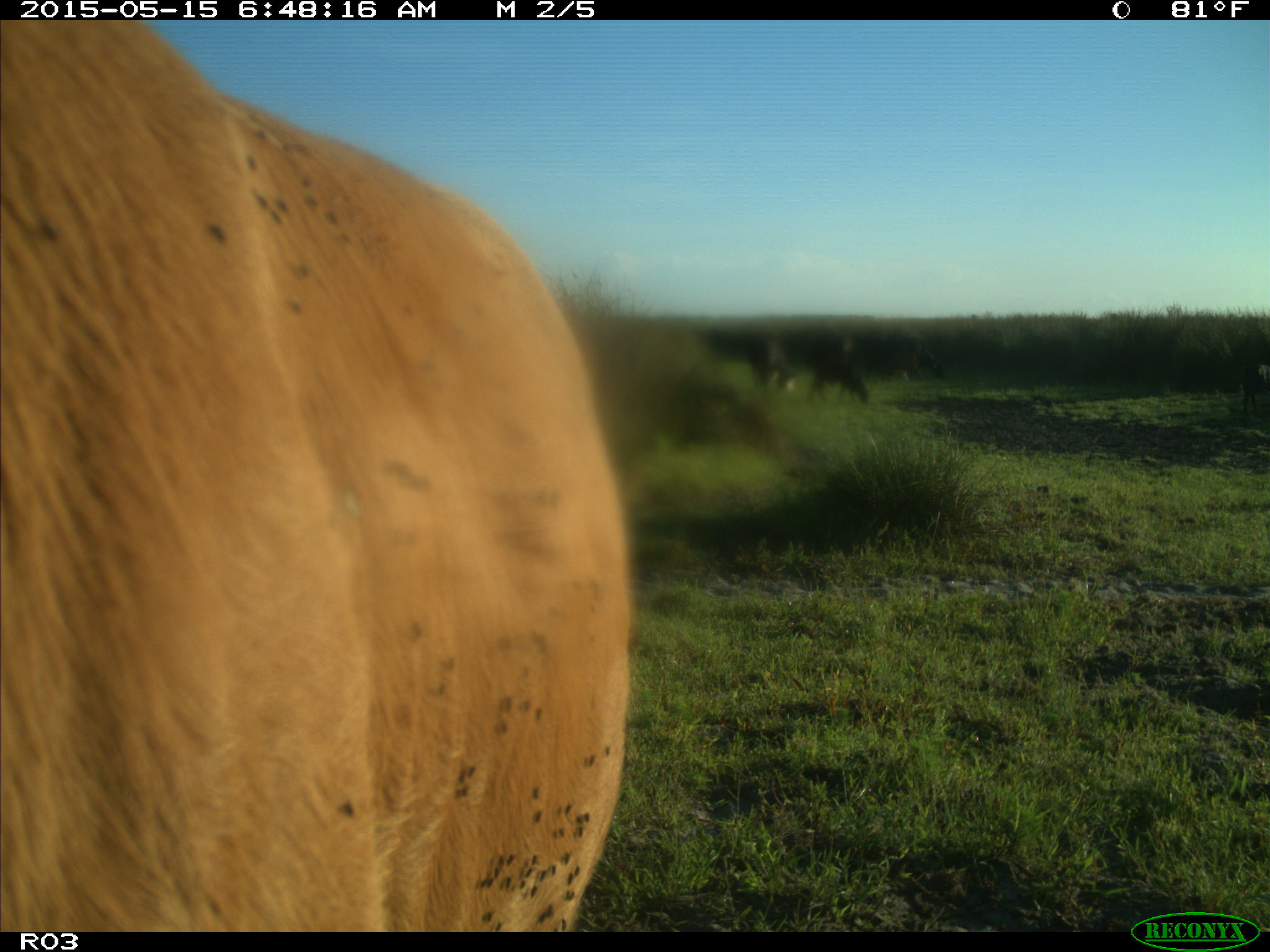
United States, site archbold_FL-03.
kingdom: Animalia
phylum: Chordata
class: Mammalia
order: Artiodactyla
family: Bovidae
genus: Bos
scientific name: Bos taurus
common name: domestic cow